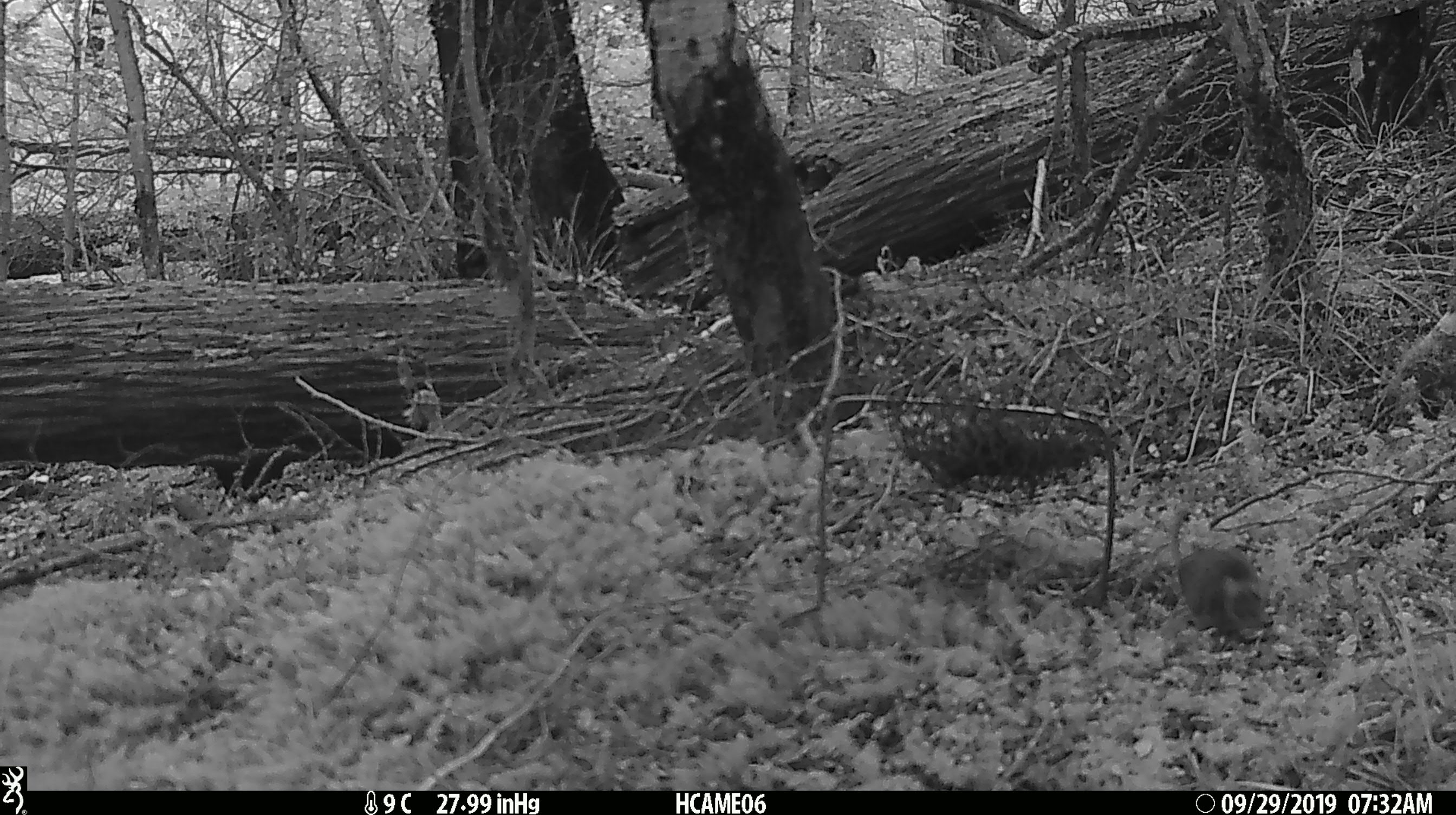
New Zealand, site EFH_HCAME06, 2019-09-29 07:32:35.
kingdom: Animalia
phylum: Chordata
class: Mammalia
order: Rodentia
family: Muridae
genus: Mus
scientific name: Mus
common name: mouse